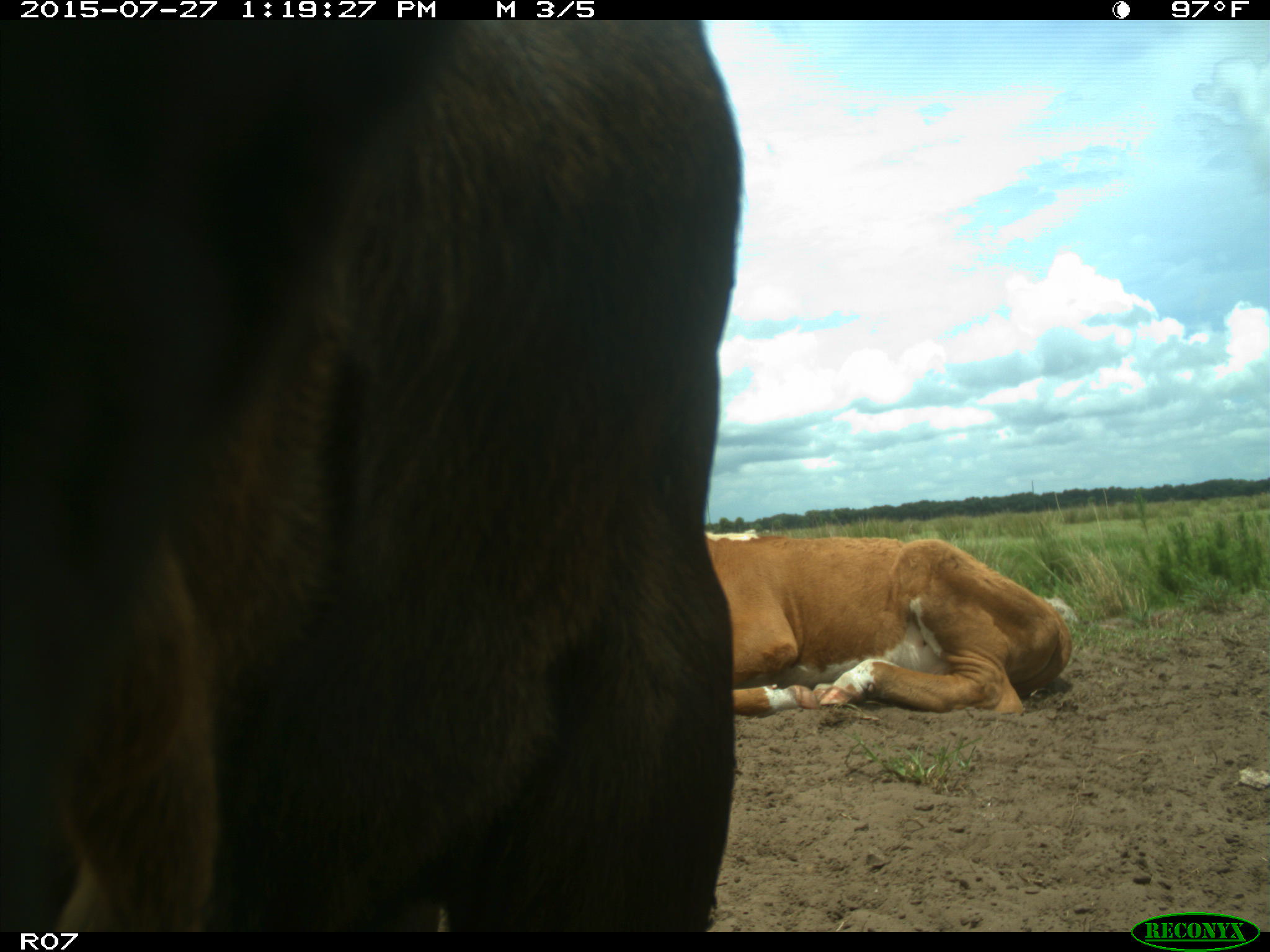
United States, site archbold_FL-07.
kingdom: Animalia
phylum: Chordata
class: Mammalia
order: Artiodactyla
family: Bovidae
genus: Bos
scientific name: Bos taurus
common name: domestic cow